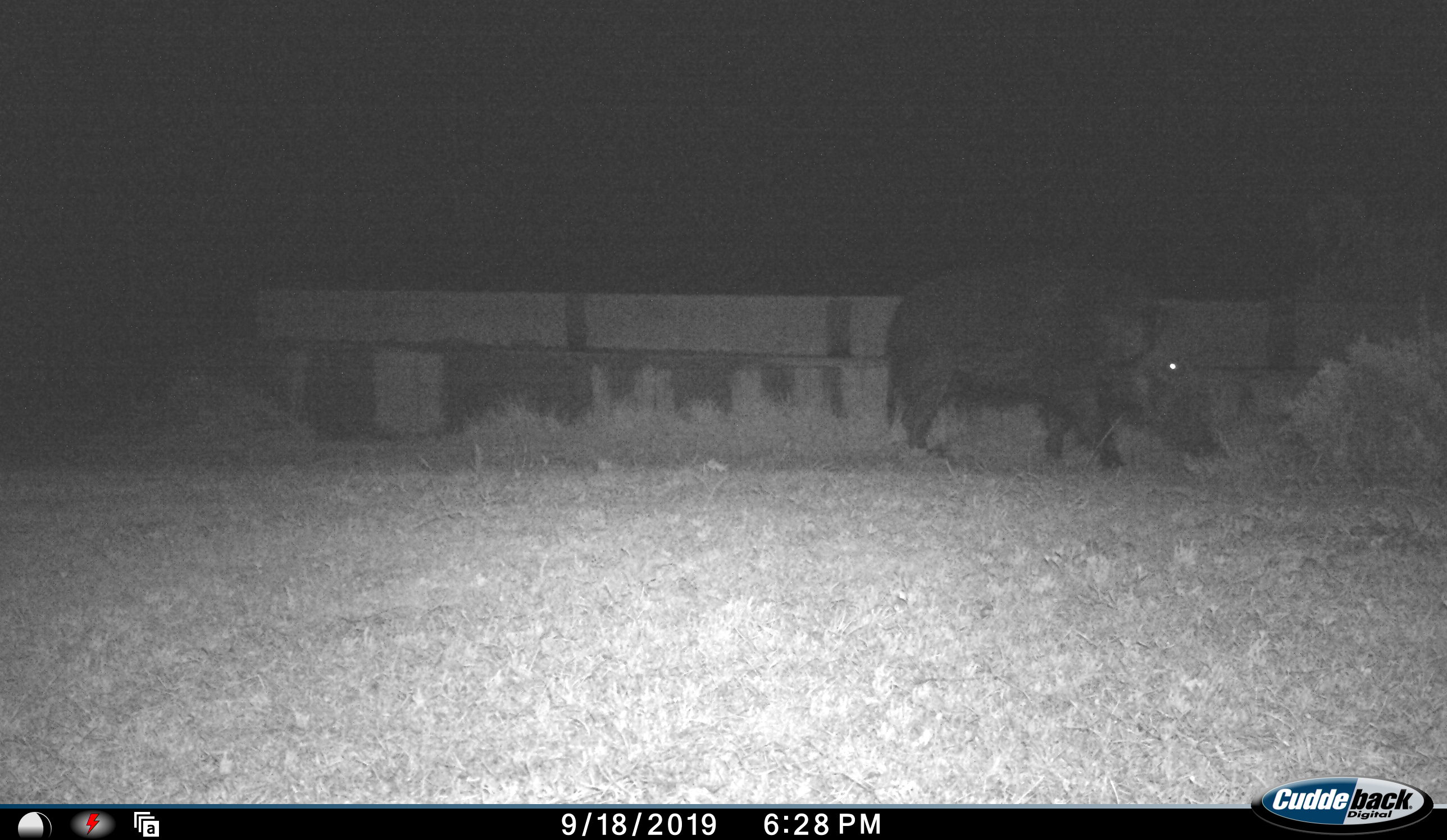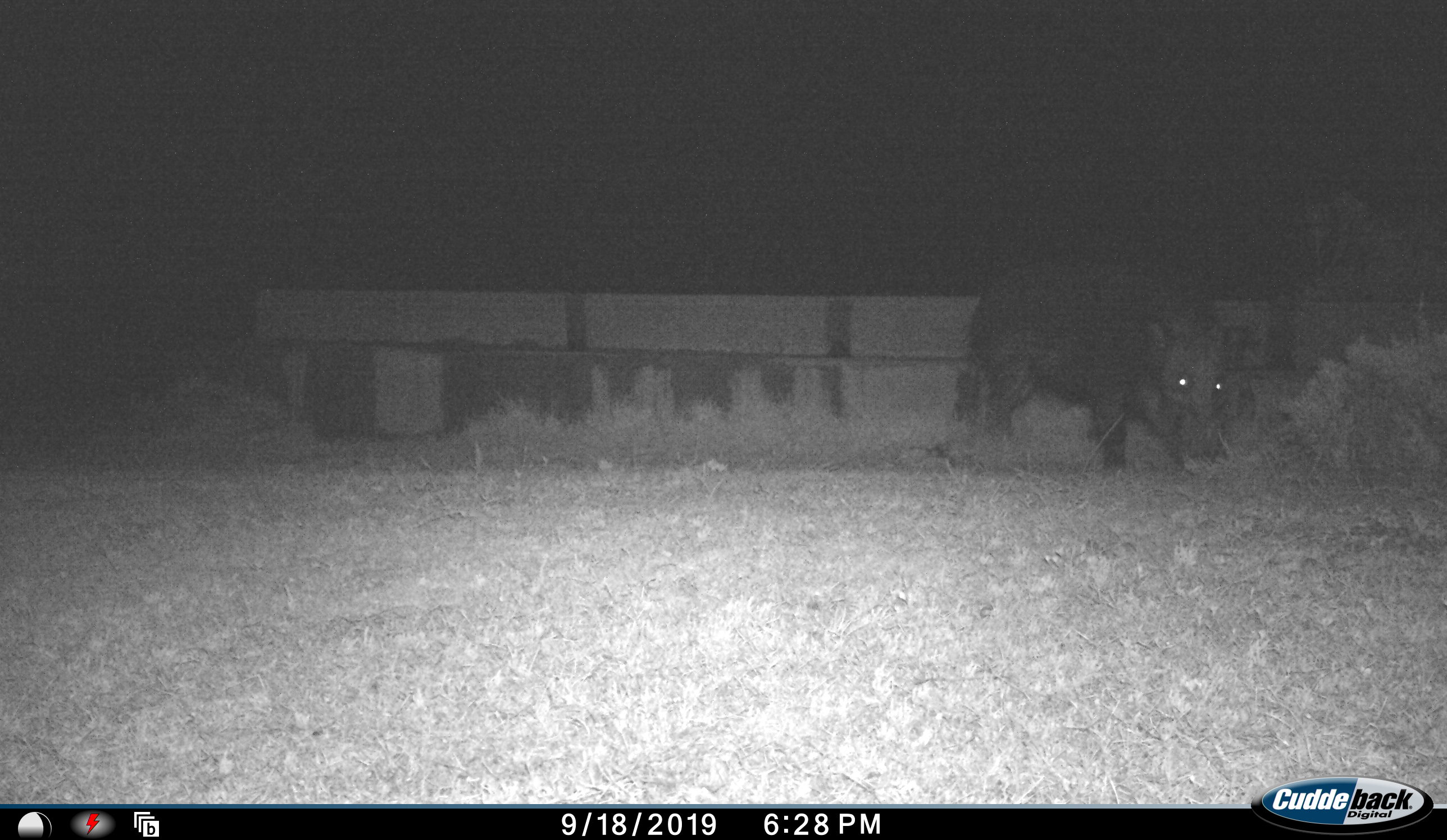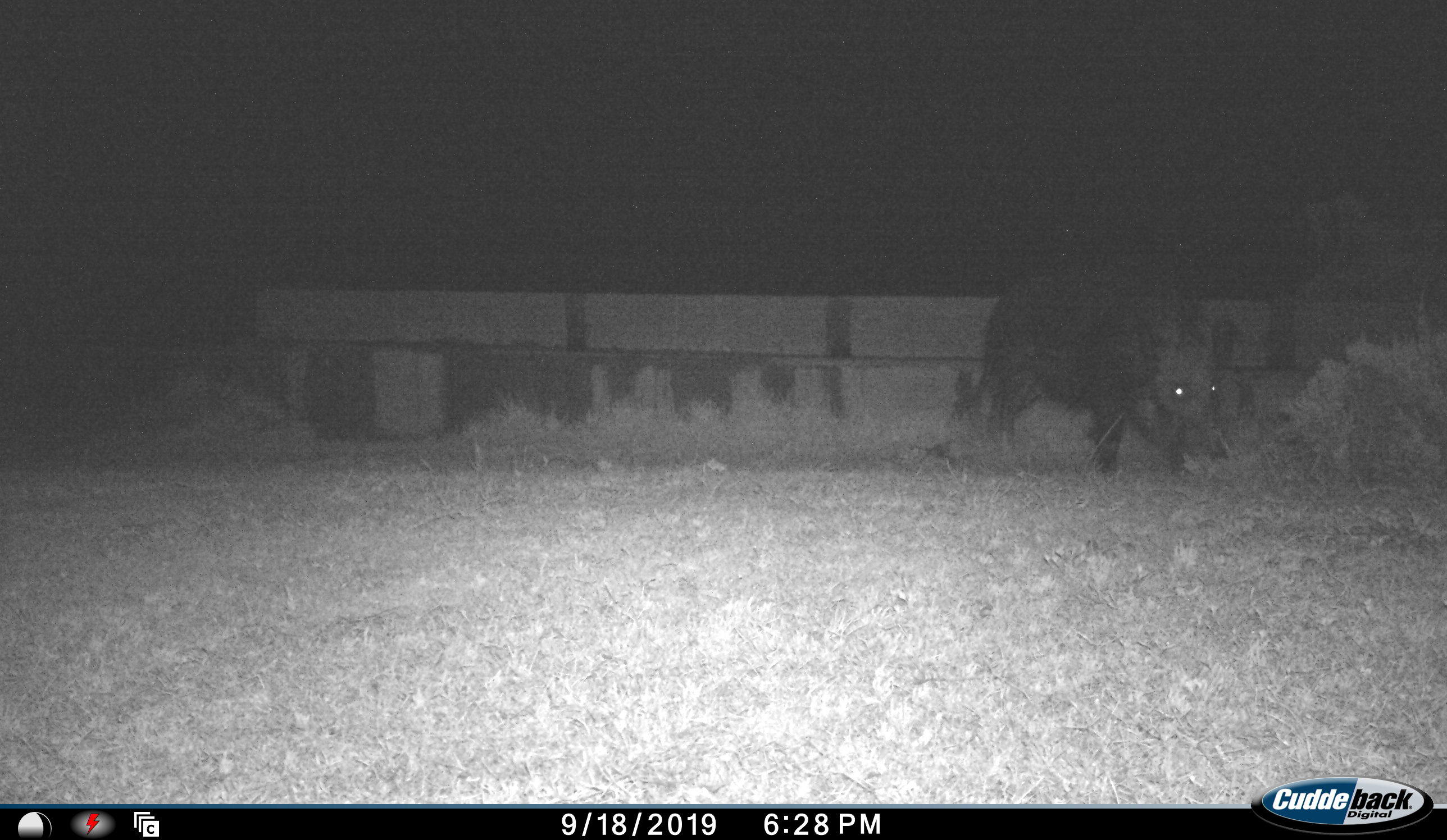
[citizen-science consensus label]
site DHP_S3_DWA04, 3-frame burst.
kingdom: Animalia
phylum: Chordata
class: Mammalia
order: Artiodactyla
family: Suidae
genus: Potamochoerus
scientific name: Potamochoerus larvatus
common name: bushpig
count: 1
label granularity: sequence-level